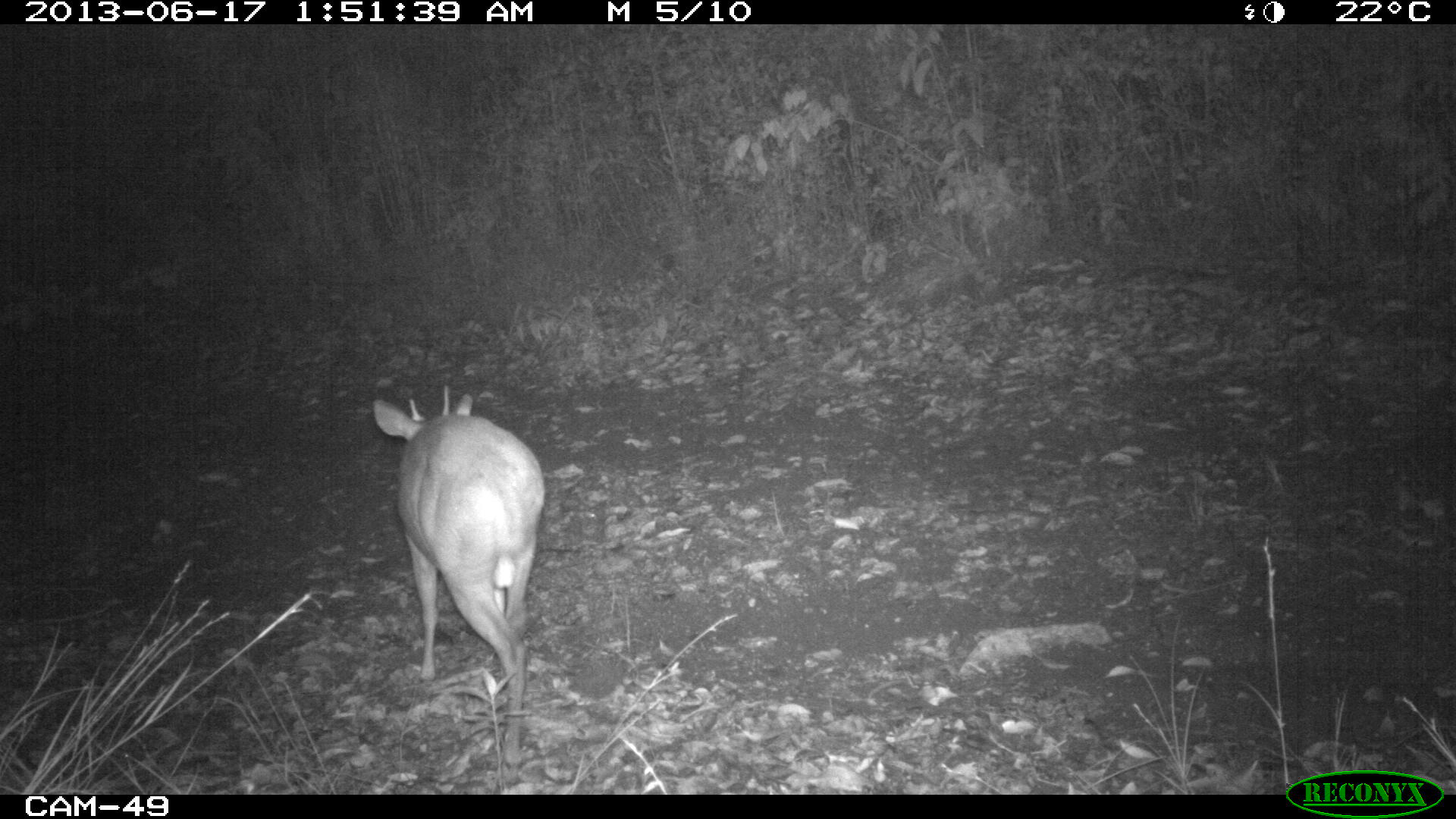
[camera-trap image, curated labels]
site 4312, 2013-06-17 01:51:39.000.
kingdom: Animalia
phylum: Chordata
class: Mammalia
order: Artiodactyla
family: Cervidae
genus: Mazama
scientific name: Mazama temama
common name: central american red brocket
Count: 1.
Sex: male.